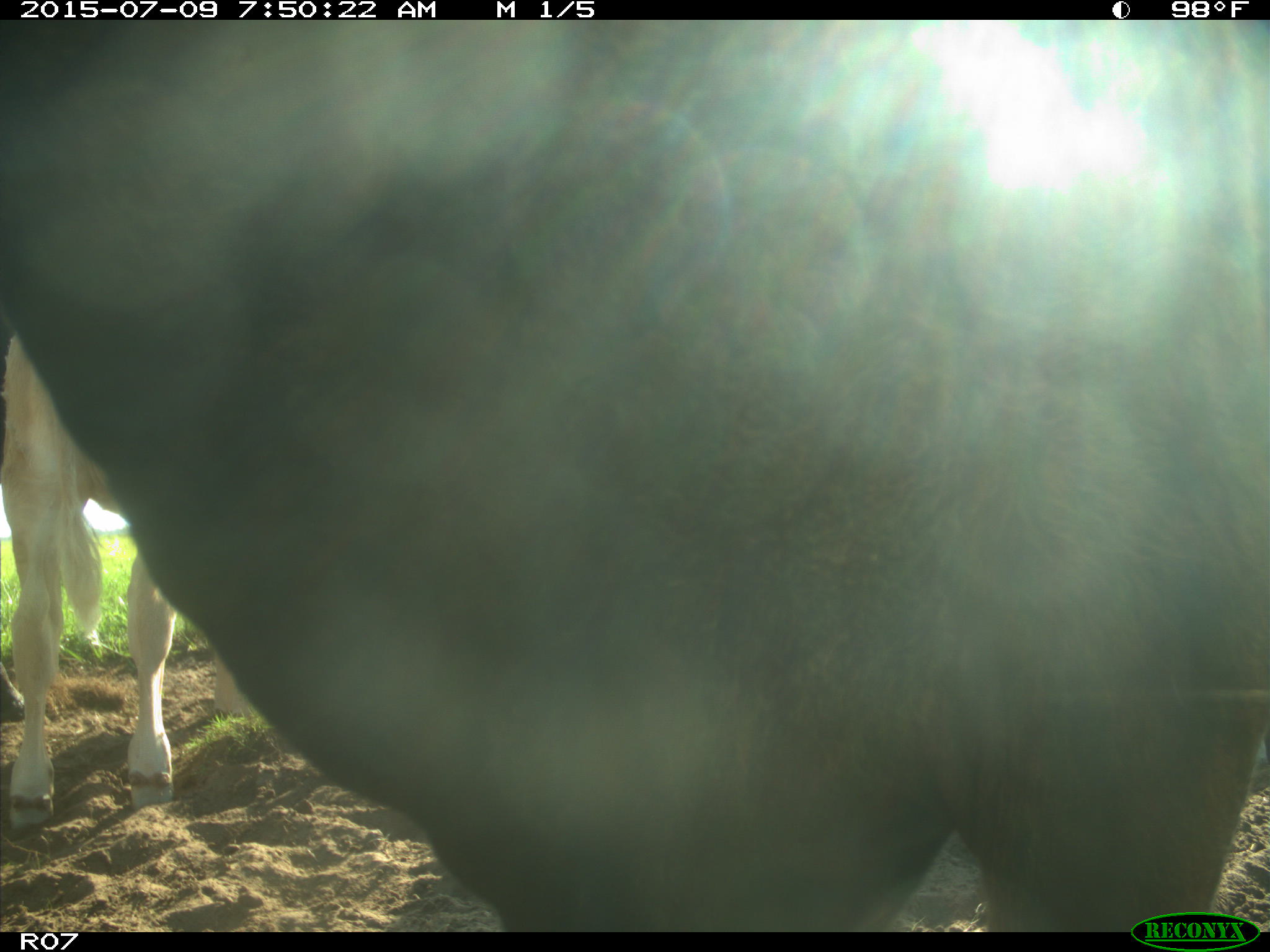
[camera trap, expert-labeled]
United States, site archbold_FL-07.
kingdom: Animalia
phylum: Chordata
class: Mammalia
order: Artiodactyla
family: Bovidae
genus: Bos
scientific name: Bos taurus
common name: domestic cow